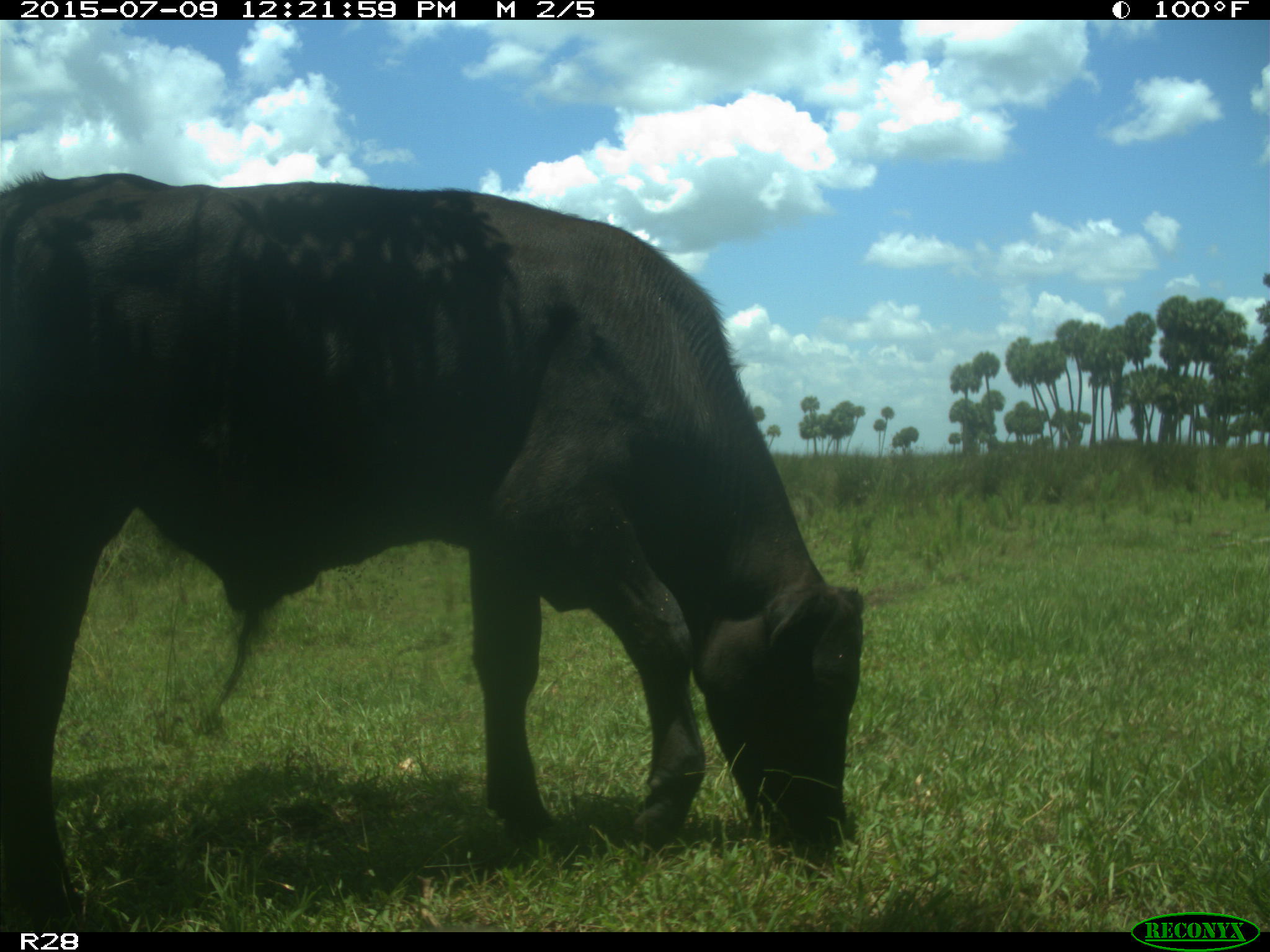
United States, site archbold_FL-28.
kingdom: Animalia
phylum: Chordata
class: Mammalia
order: Artiodactyla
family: Bovidae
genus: Bos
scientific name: Bos taurus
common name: domestic cow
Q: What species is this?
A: Bos taurus (domestic cow).